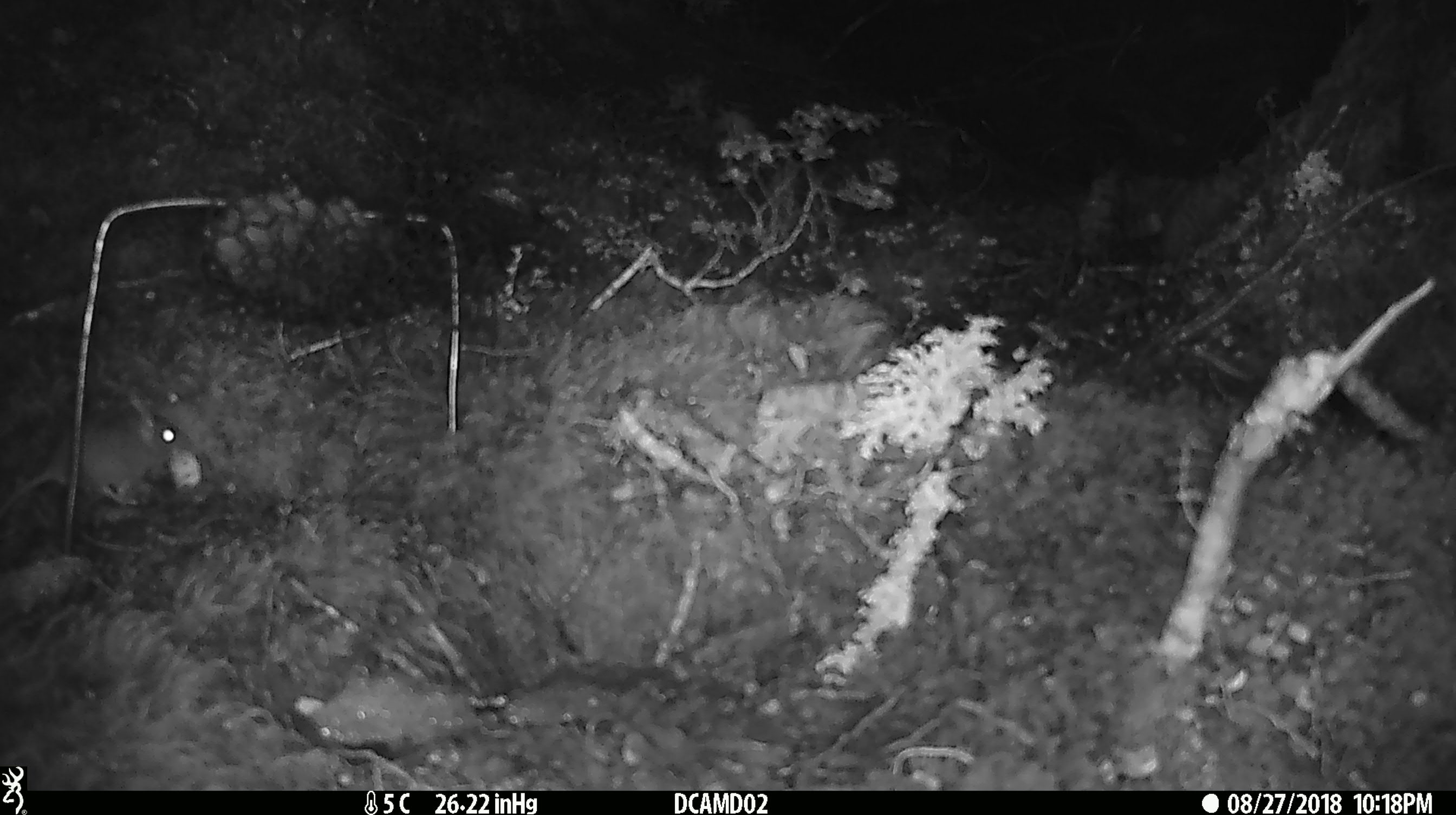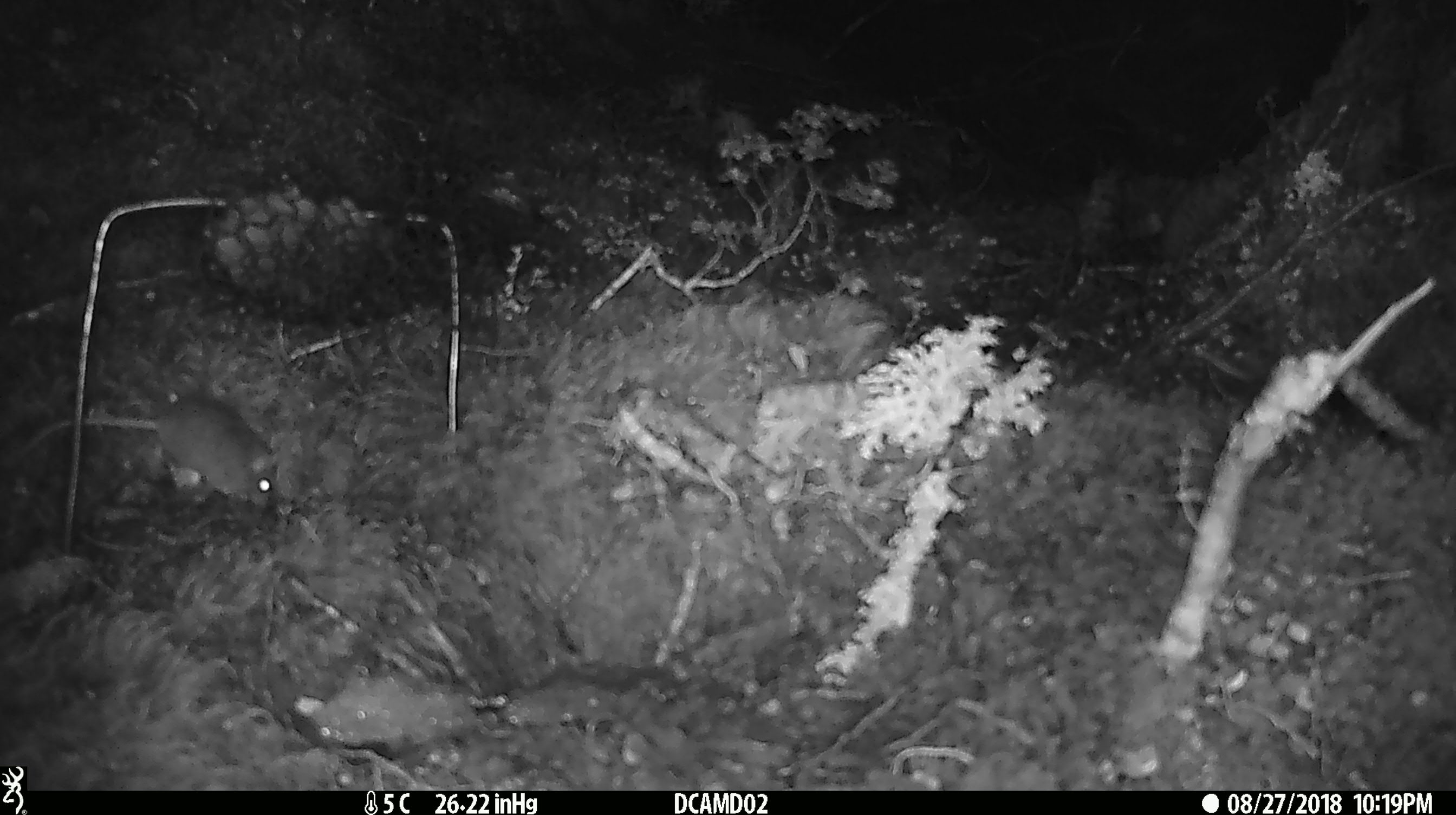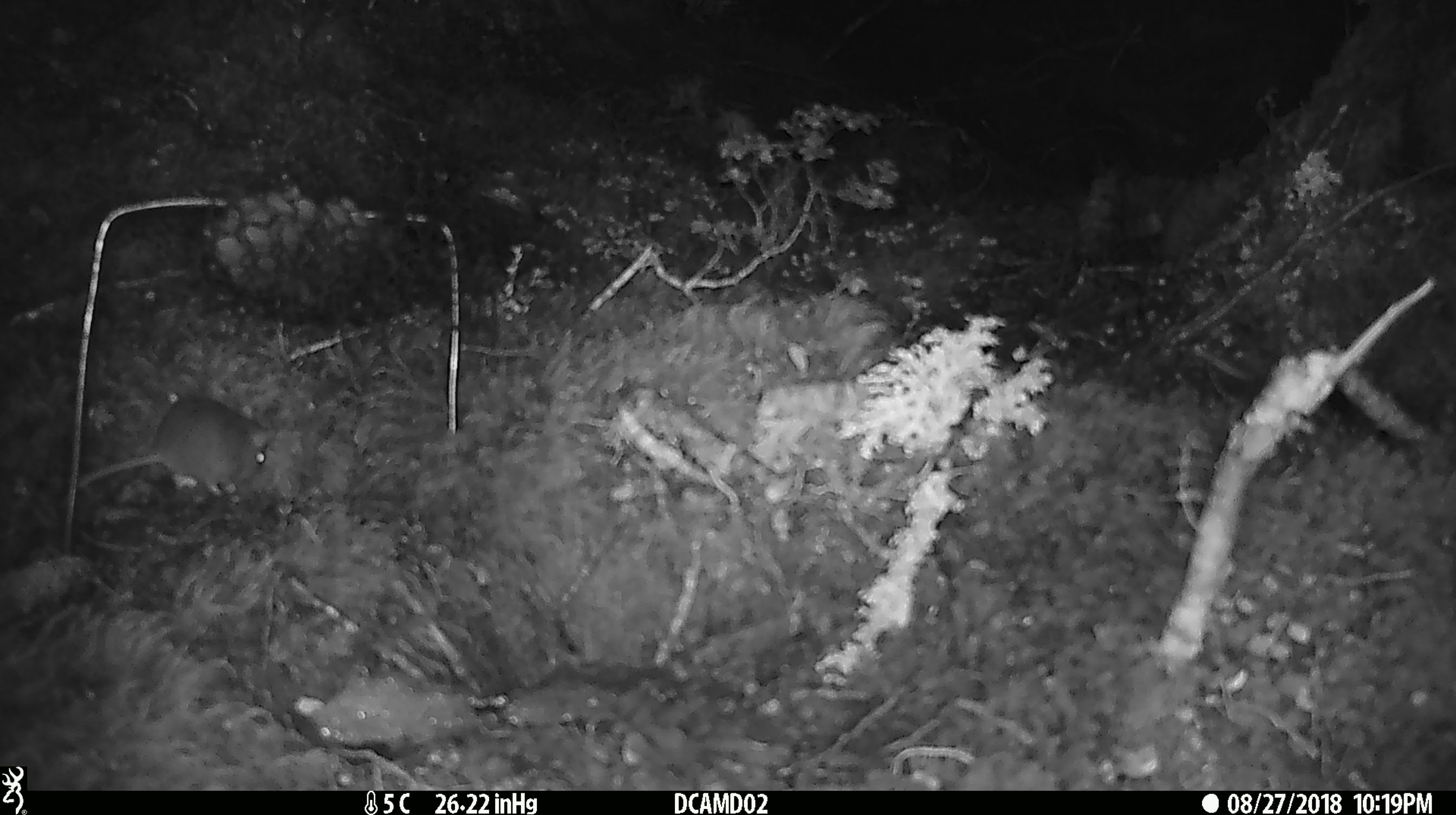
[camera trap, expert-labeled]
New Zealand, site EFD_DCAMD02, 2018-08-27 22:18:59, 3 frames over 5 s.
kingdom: Animalia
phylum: Chordata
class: Mammalia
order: Rodentia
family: Muridae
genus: Mus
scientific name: Mus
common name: mouse